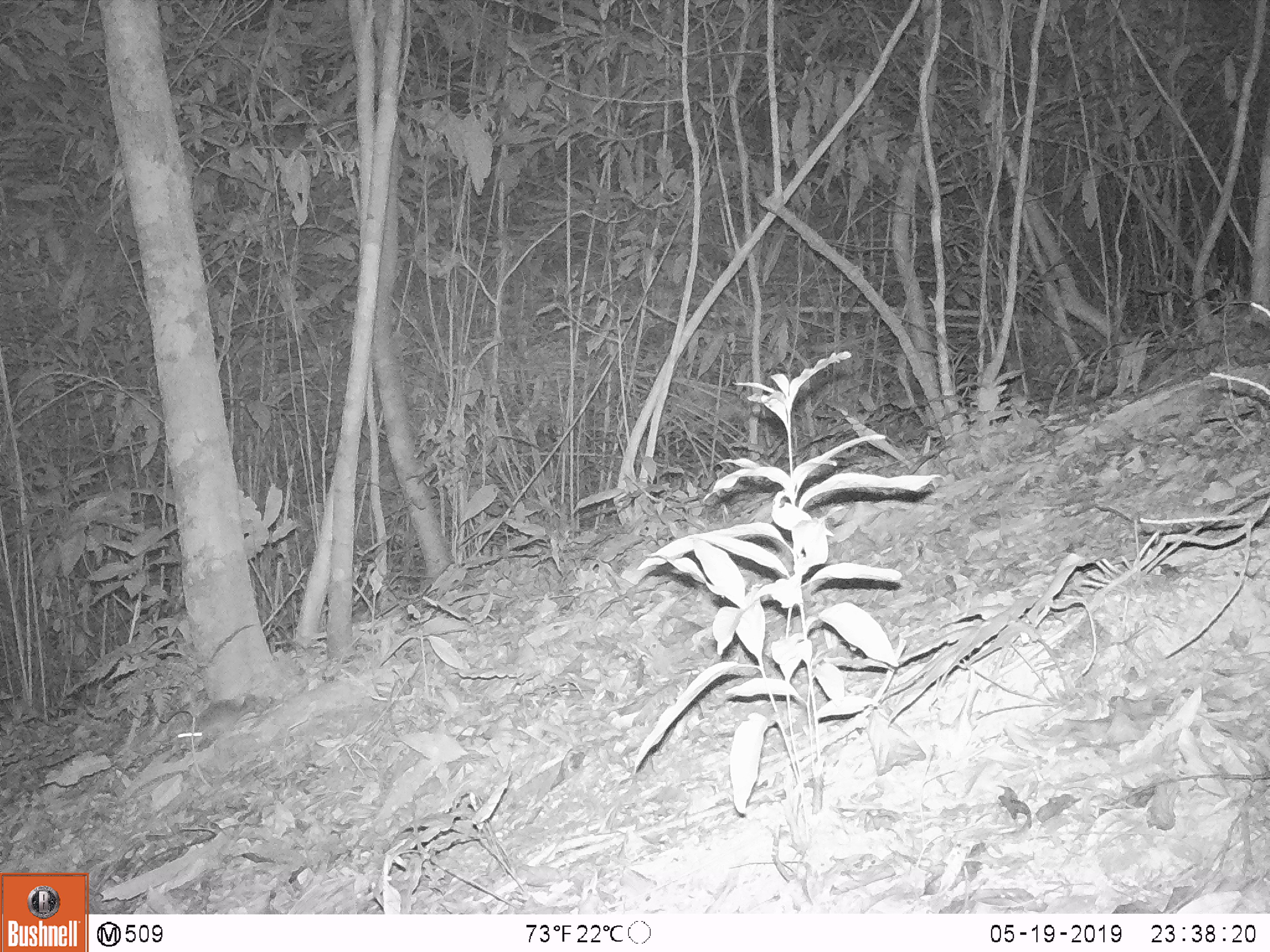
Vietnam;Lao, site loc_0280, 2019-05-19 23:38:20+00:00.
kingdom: Animalia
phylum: Chordata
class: Mammalia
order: Carnivora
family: Mustelidae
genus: Melogale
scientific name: Melogale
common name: ferret badger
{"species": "ferret badger (Melogale)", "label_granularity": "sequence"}